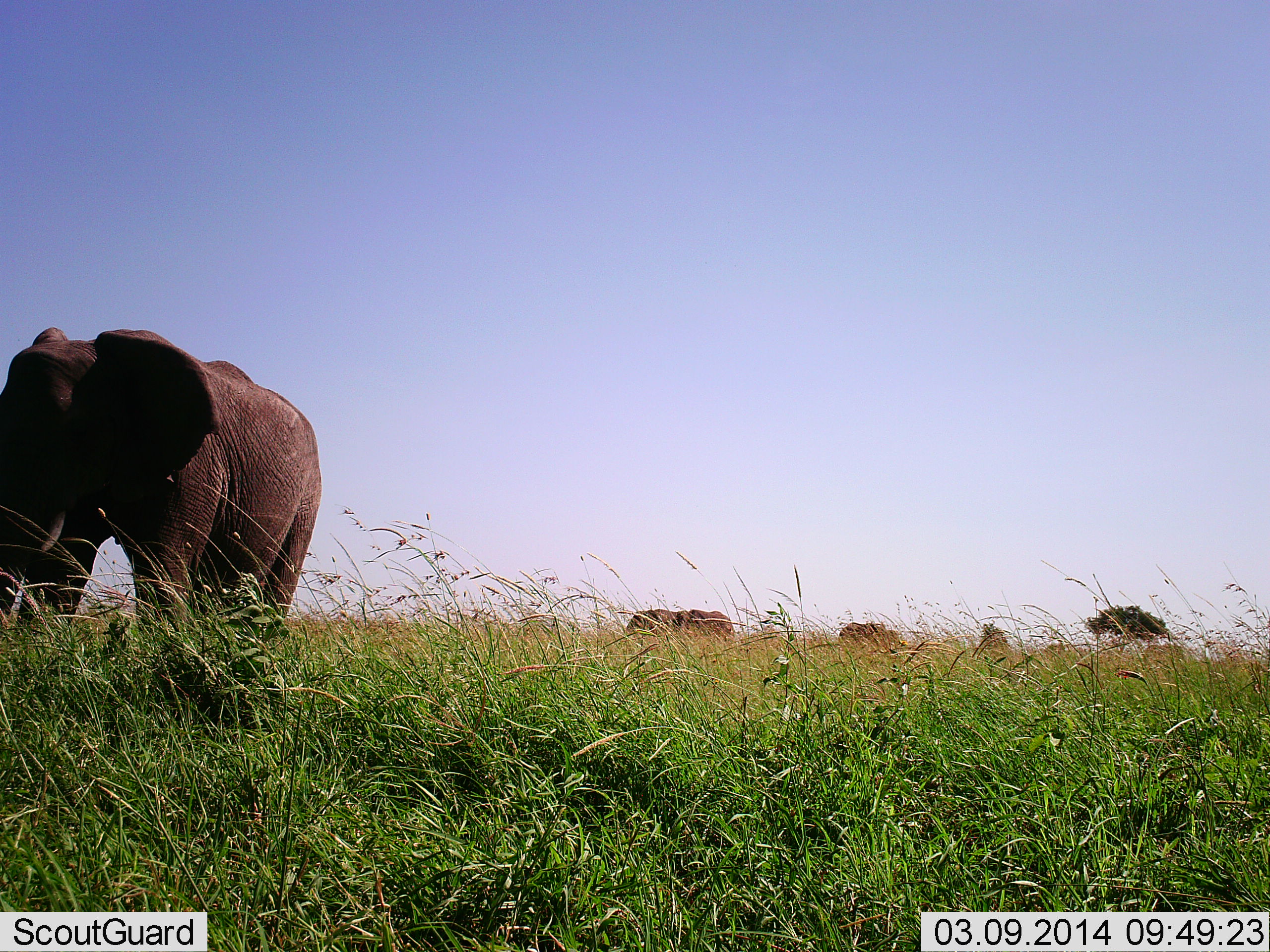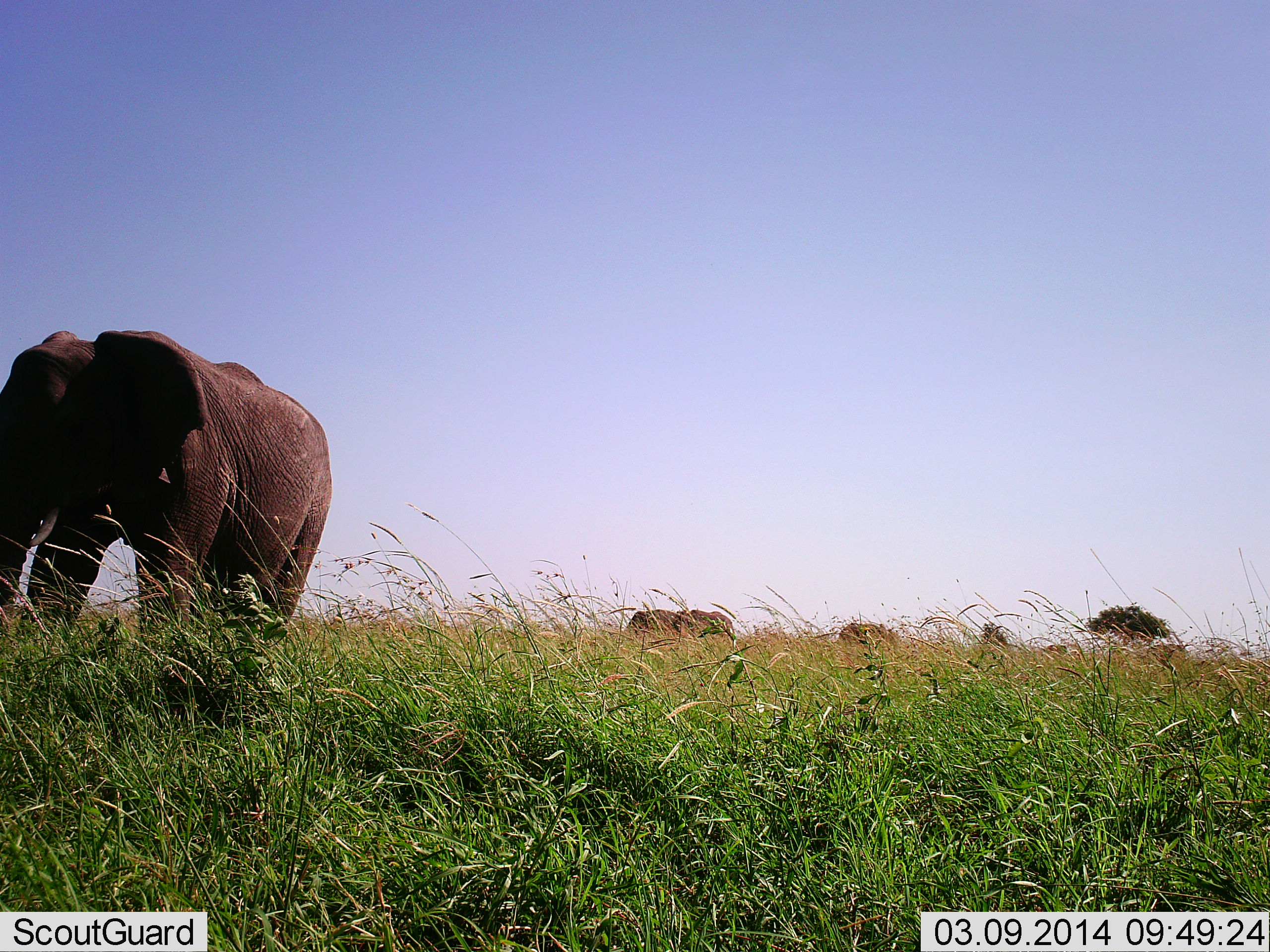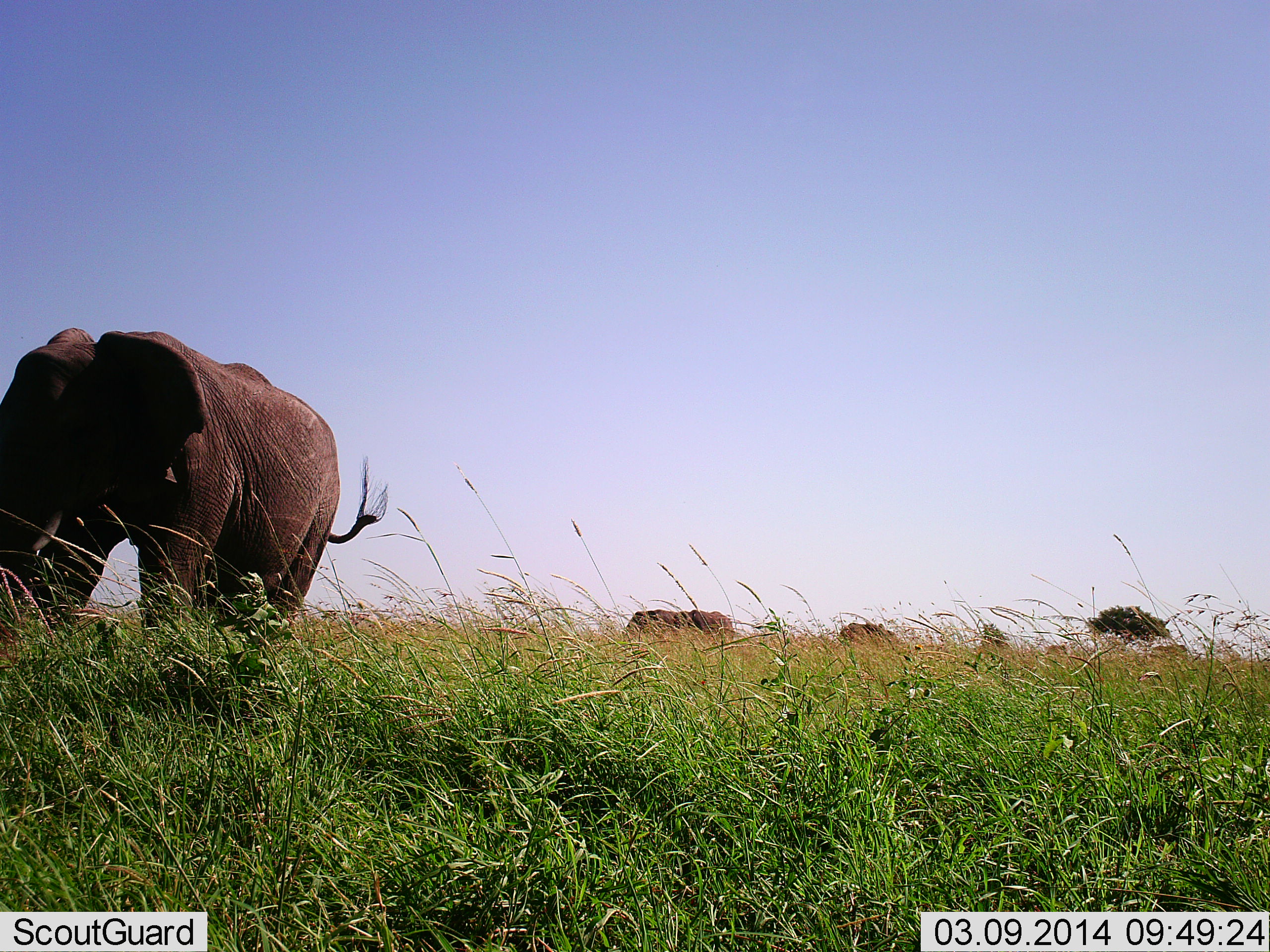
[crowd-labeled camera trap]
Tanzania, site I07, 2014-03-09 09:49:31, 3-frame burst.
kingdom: Animalia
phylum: Chordata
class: Mammalia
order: Proboscidea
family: Elephantidae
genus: Loxodonta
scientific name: Loxodonta africana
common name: african bush elephant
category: elephant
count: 3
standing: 70%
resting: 0%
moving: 50%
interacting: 0%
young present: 0%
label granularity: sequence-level